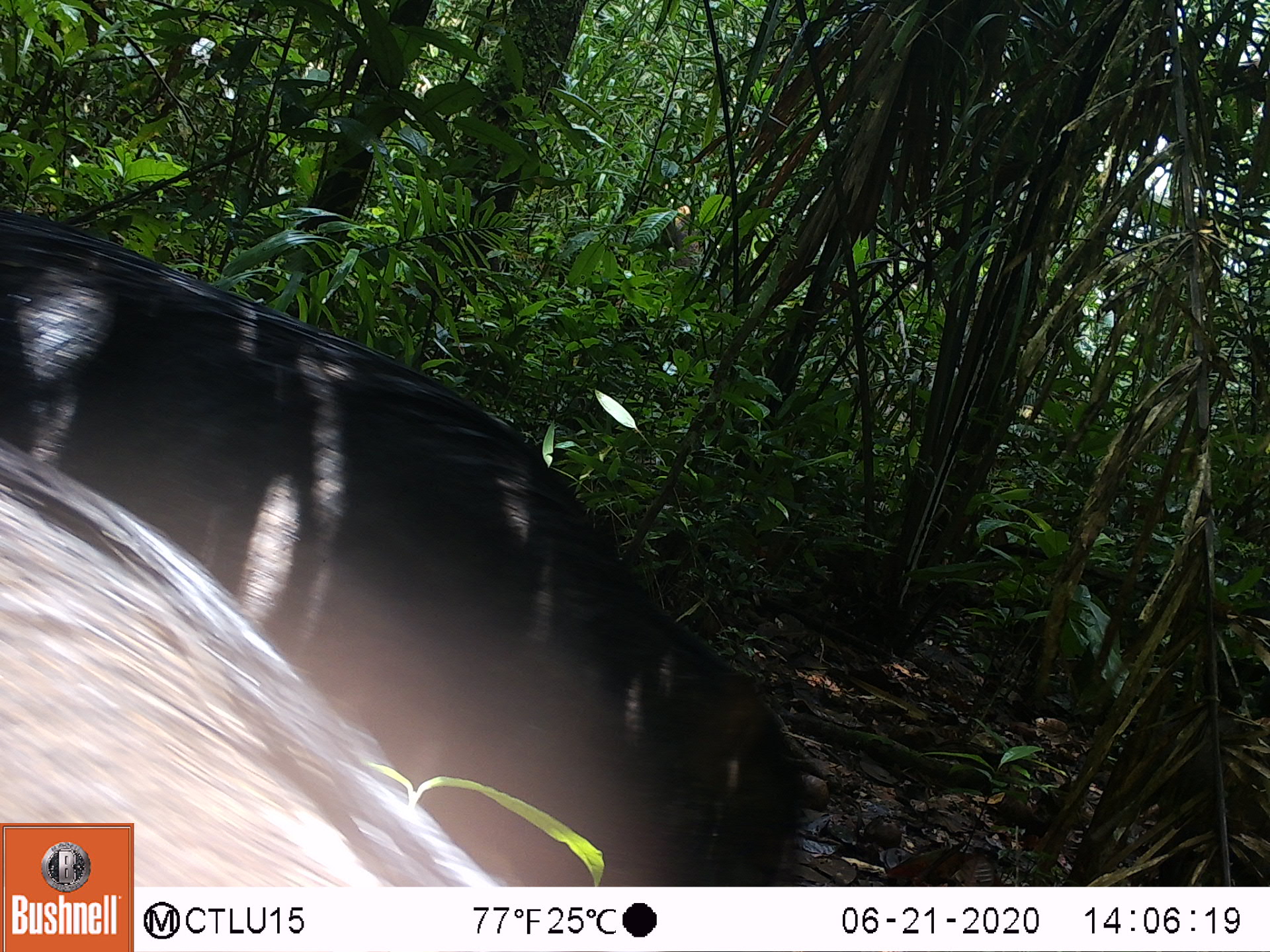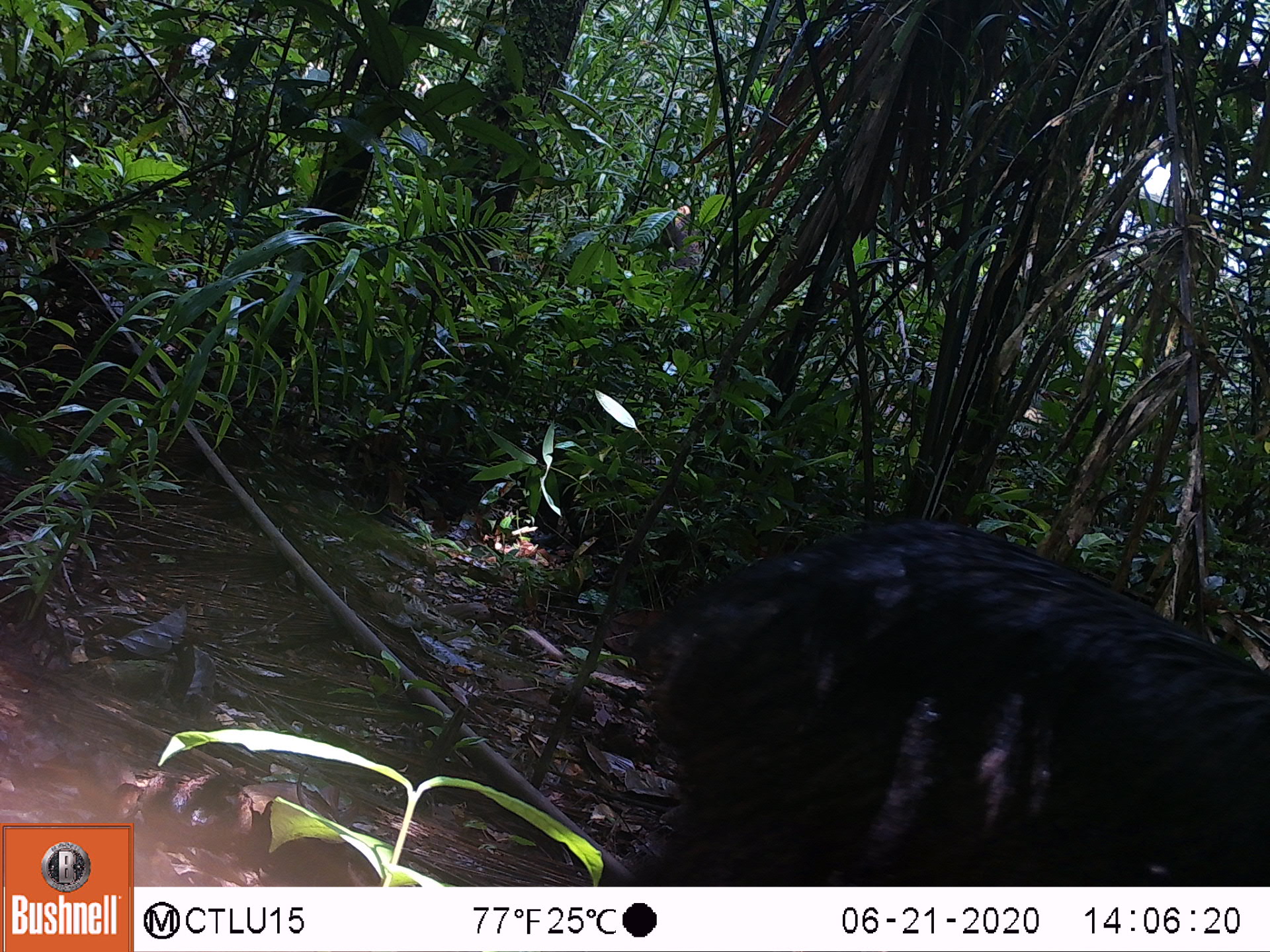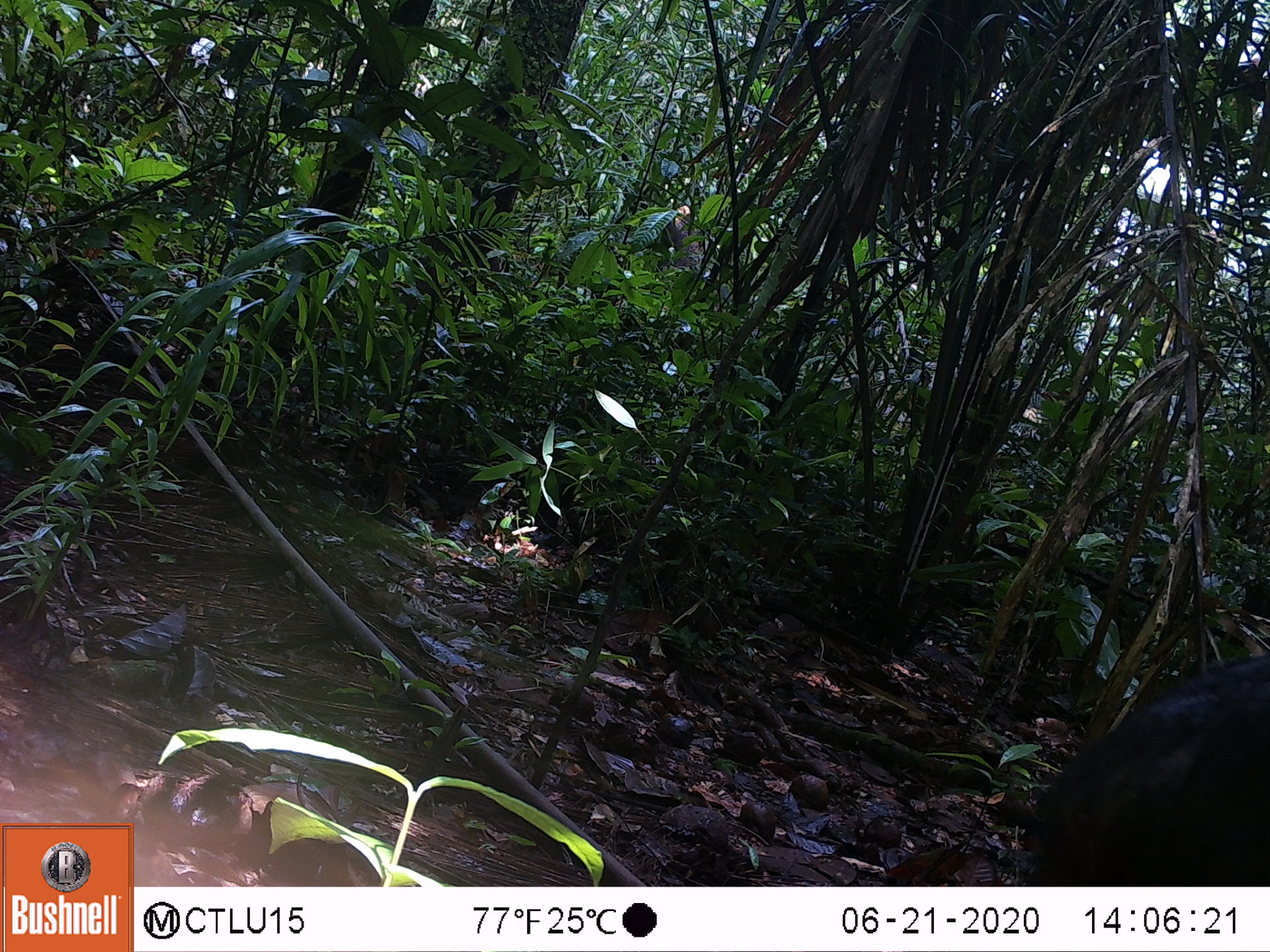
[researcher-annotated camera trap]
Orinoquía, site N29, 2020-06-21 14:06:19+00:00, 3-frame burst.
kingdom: Animalia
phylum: Chordata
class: Mammalia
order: Artiodactyla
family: Tayassuidae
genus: Pecari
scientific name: Pecari tajacu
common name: collared peccary